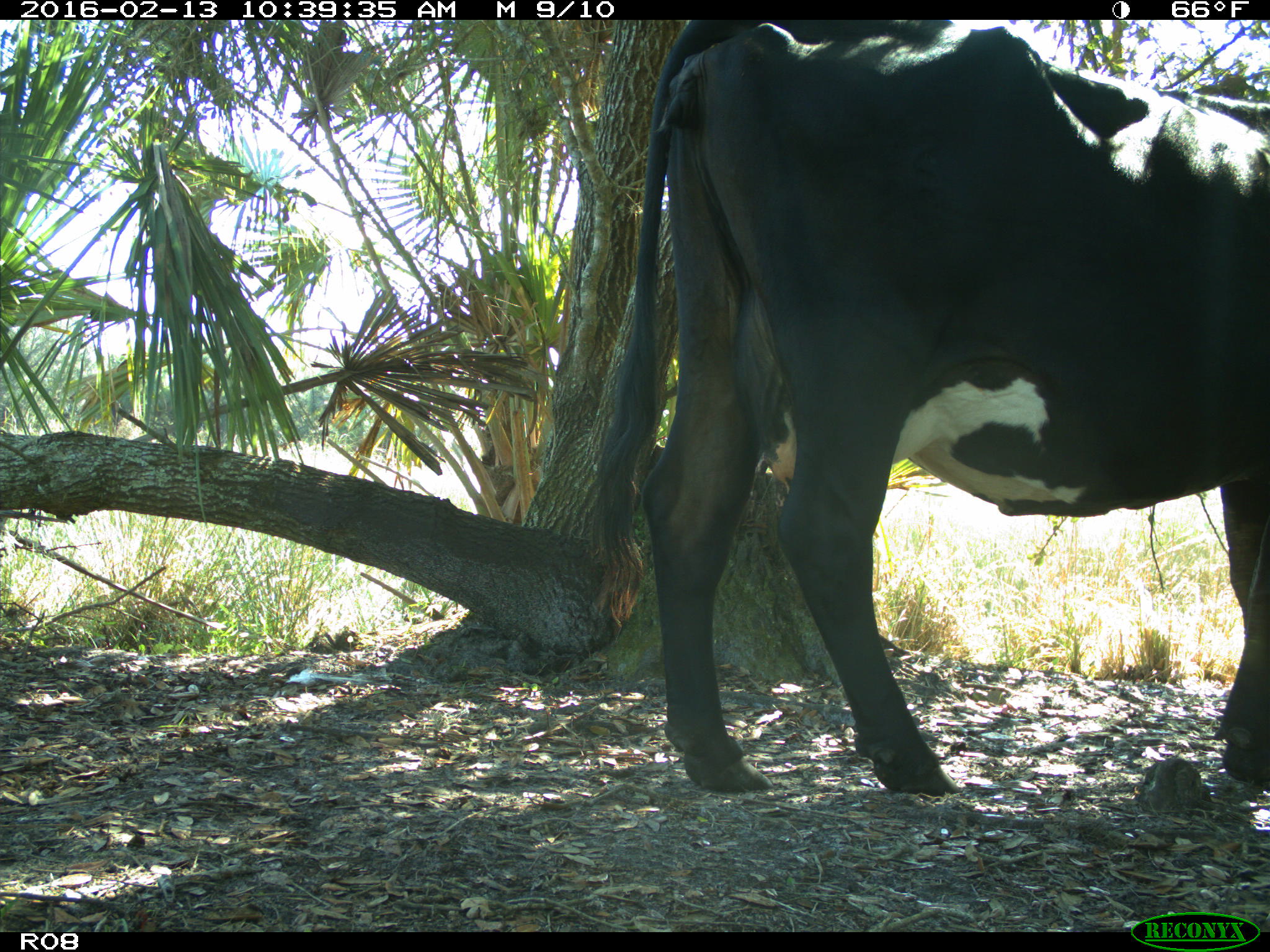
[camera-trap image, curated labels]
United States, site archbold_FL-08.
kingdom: Animalia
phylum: Chordata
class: Mammalia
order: Artiodactyla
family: Bovidae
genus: Bos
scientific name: Bos taurus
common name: domestic cow